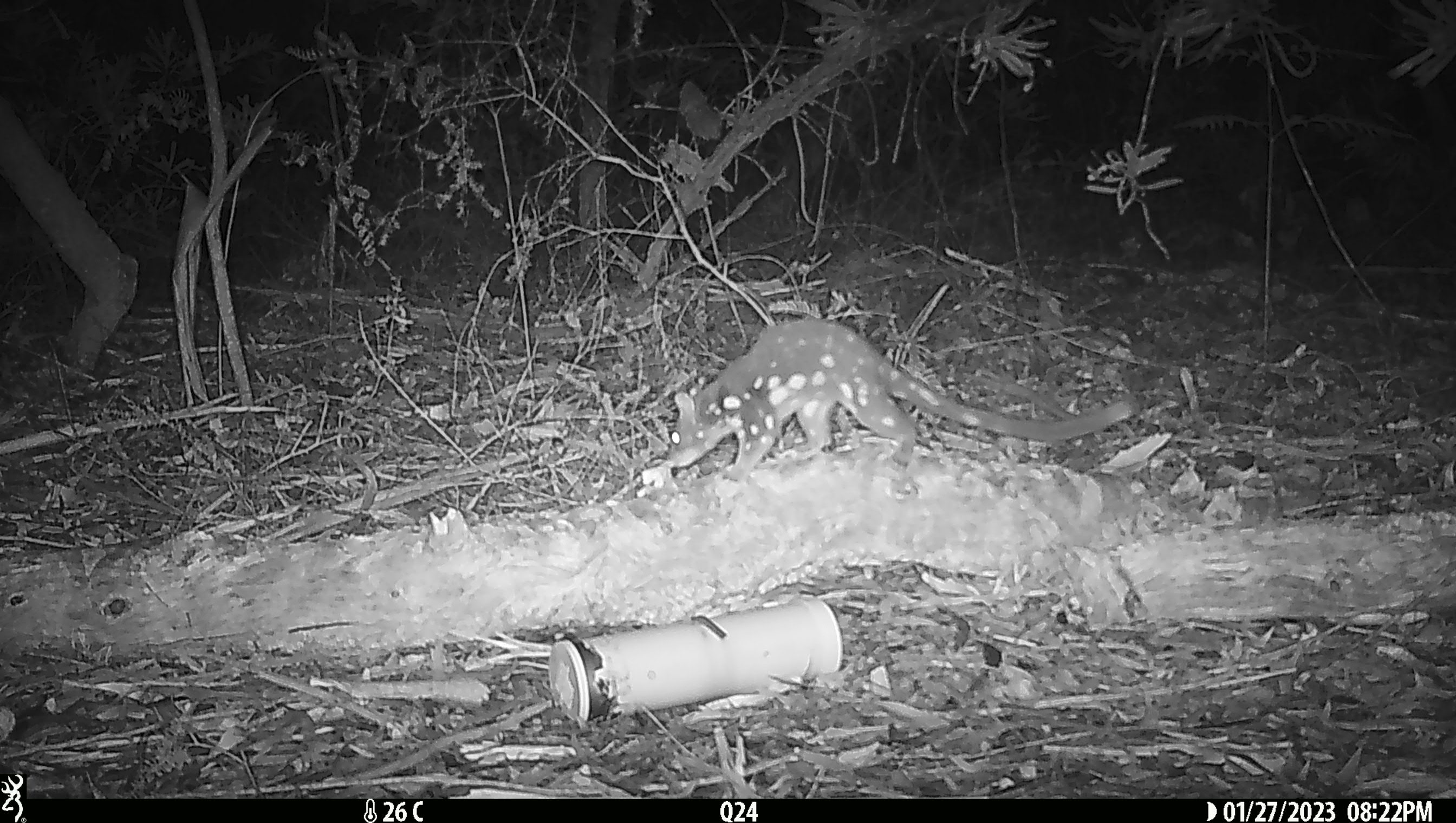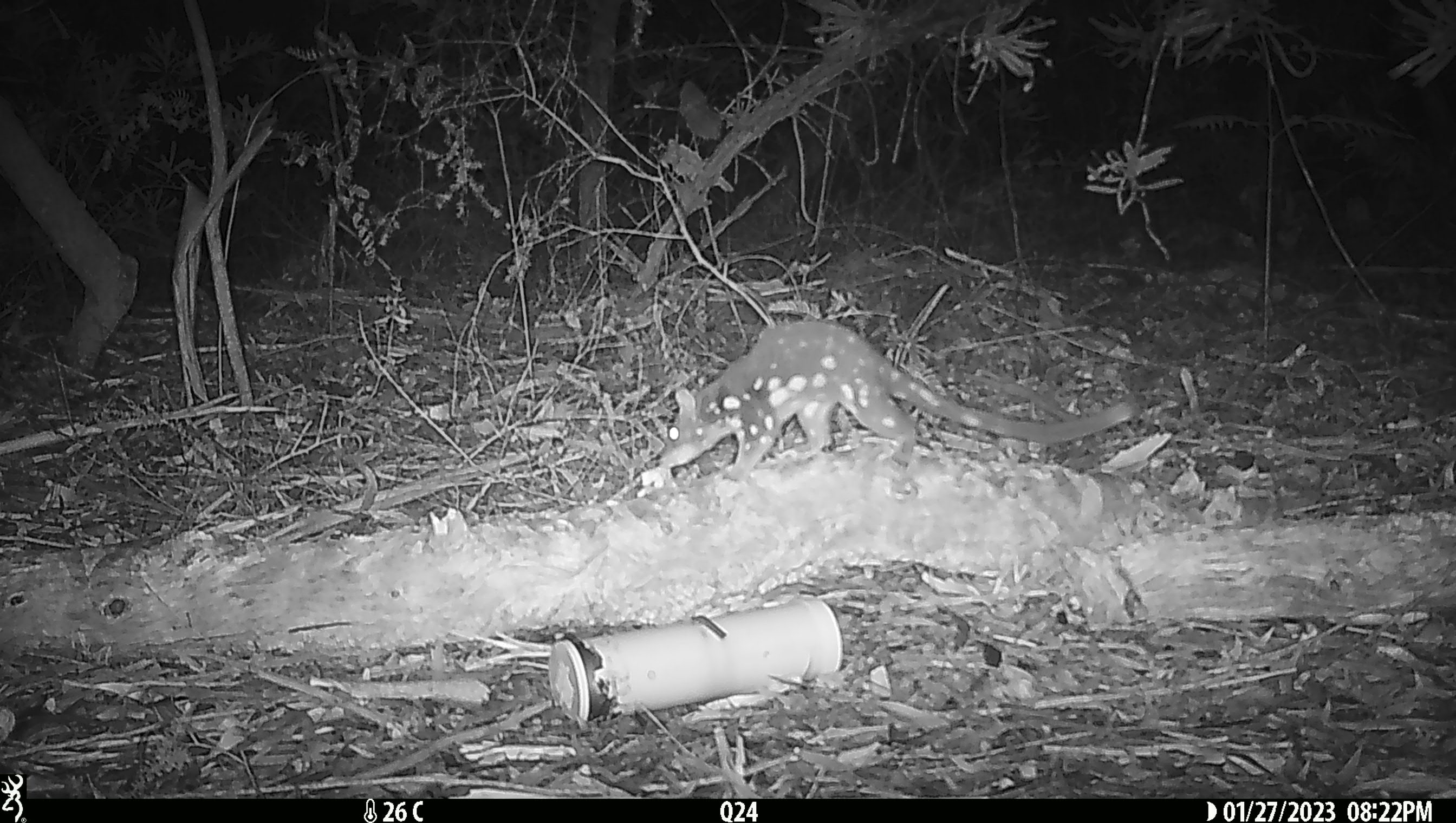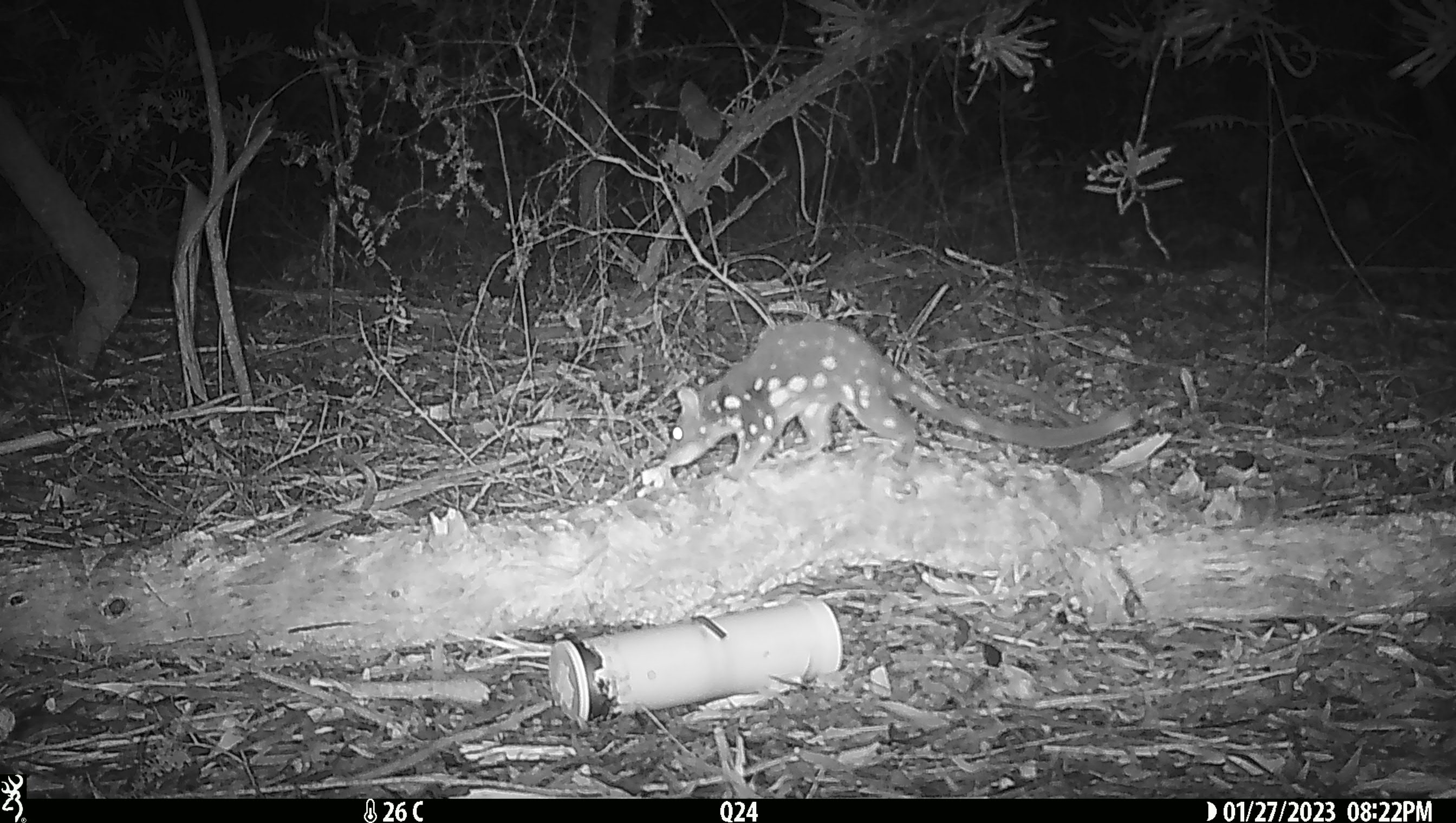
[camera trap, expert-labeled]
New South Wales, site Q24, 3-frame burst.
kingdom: Animalia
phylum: Chordata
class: Mammalia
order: Dasyuromorphia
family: Dasyuridae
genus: Dasyurus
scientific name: Dasyurus maculatus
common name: spotted-tailed quoll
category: quoll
Quoll (spotted-tailed quoll) (Dasyurus maculatus).